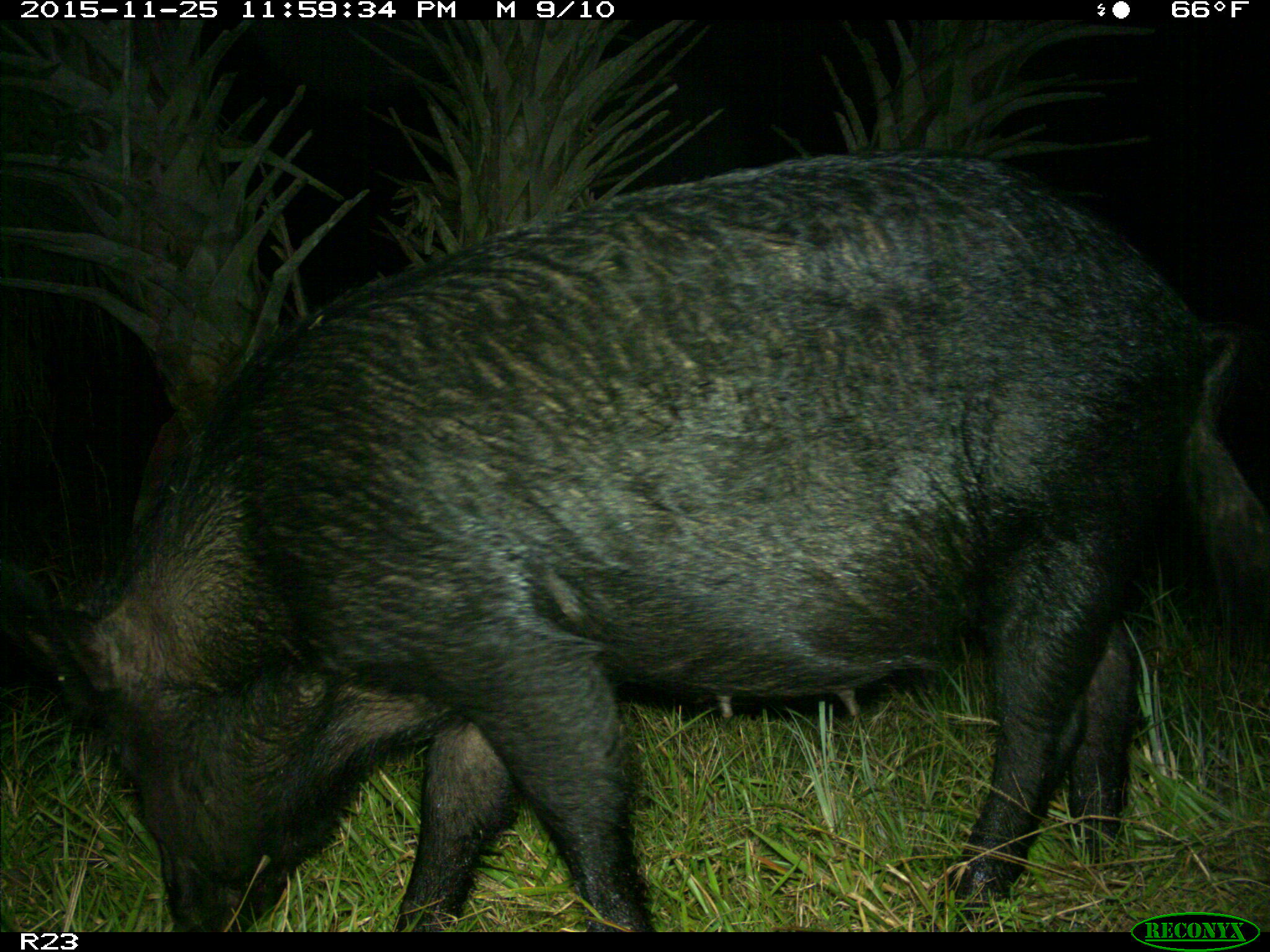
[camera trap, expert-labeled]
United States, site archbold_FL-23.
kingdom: Animalia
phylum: Chordata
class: Mammalia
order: Artiodactyla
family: Suidae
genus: Sus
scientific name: Sus scrofa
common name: wild boar